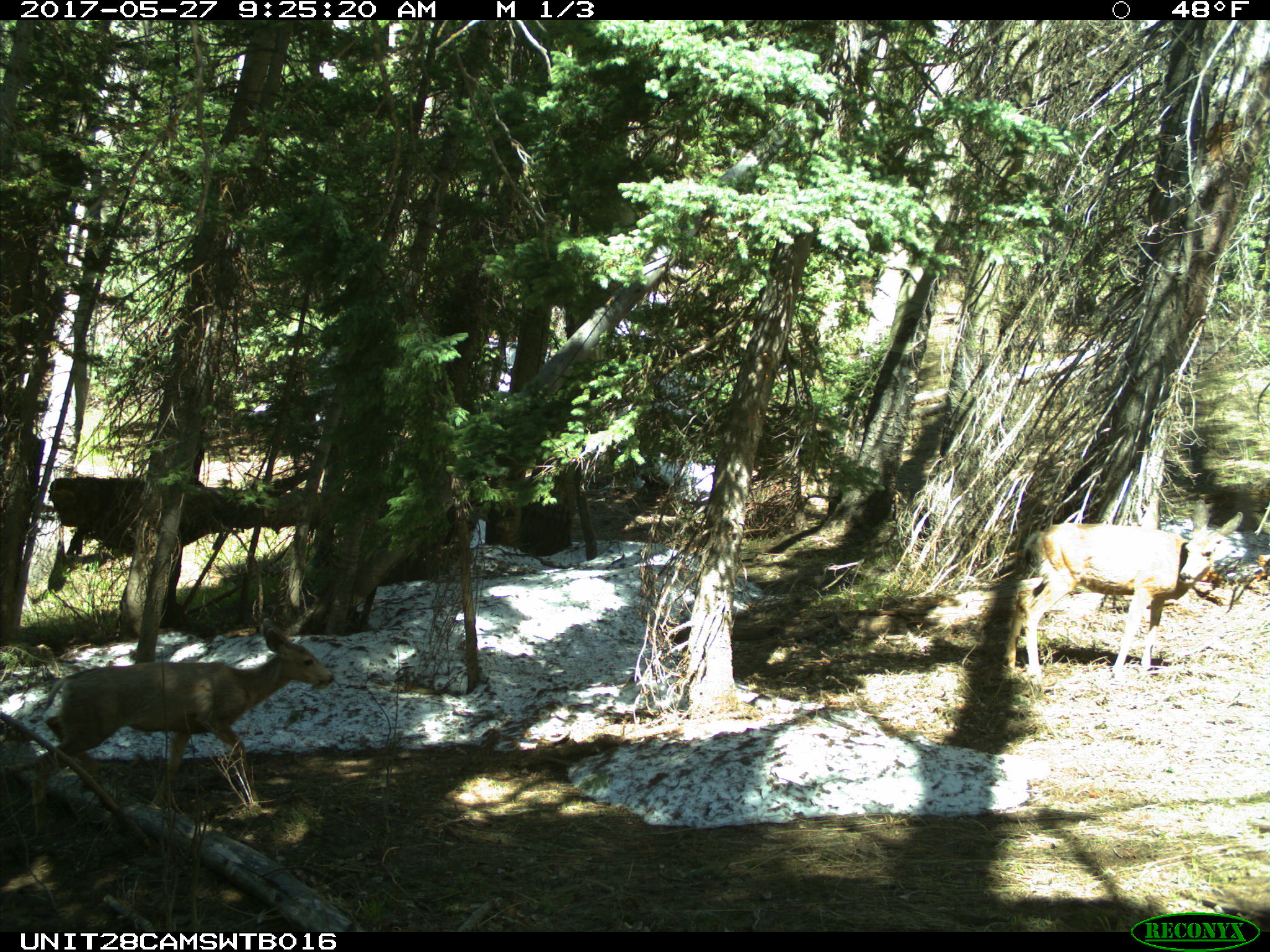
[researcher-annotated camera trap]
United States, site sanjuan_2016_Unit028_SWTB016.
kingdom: Animalia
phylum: Chordata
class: Mammalia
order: Artiodactyla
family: Cervidae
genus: Odocoileus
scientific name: Odocoileus hemionus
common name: mule deer